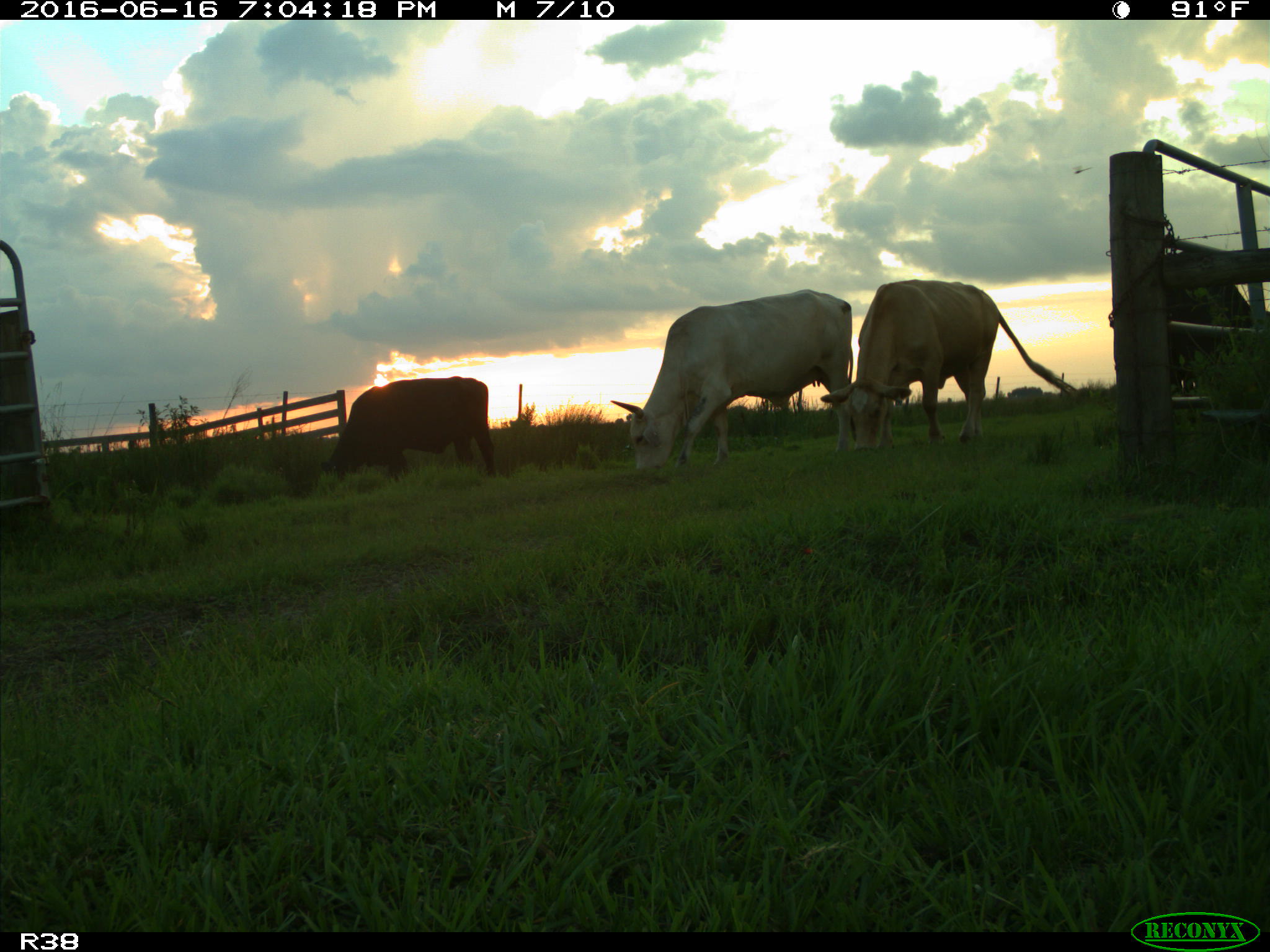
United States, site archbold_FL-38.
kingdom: Animalia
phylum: Chordata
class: Mammalia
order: Artiodactyla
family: Bovidae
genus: Bos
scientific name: Bos taurus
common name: domestic cow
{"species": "Bos taurus (domestic cow)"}